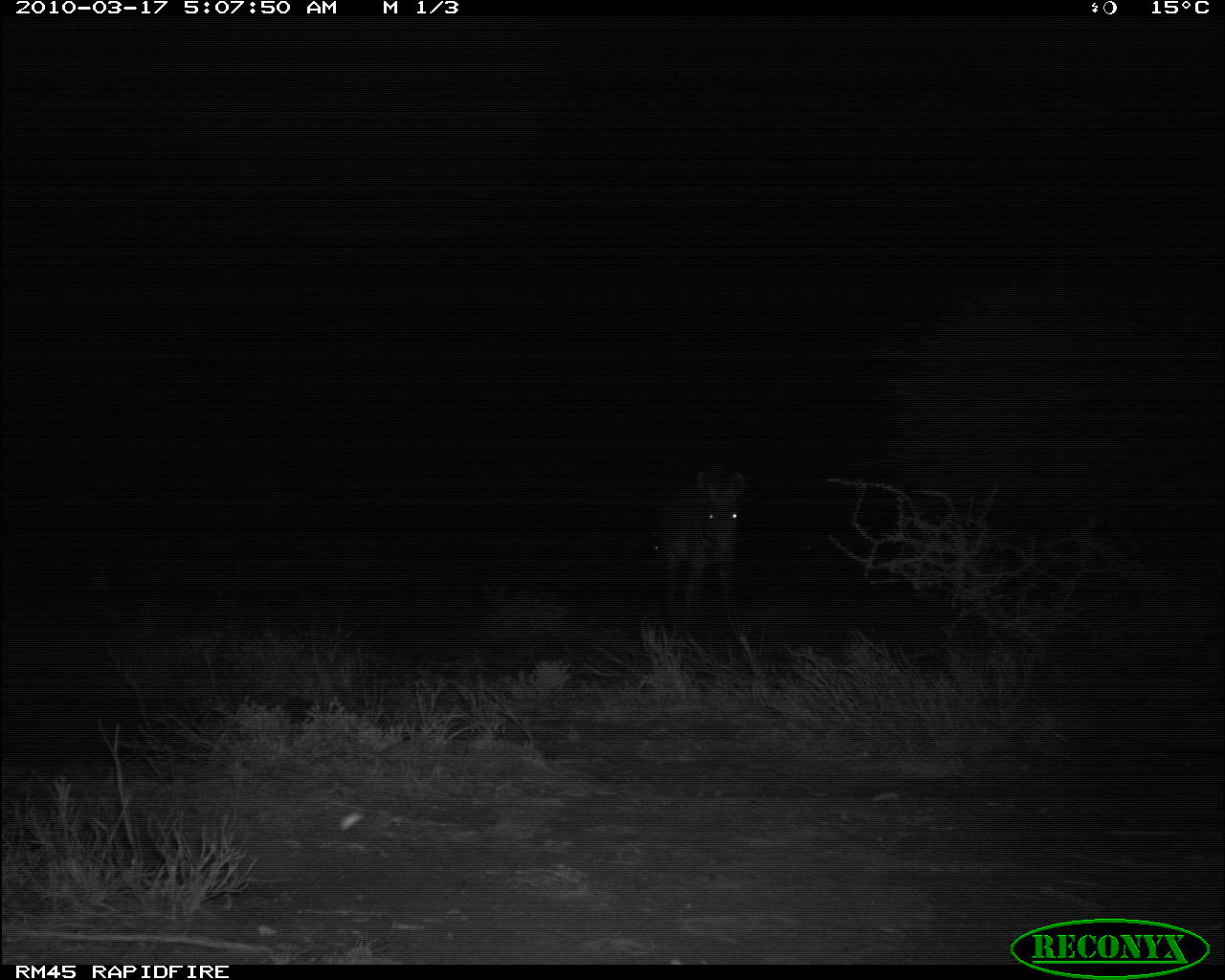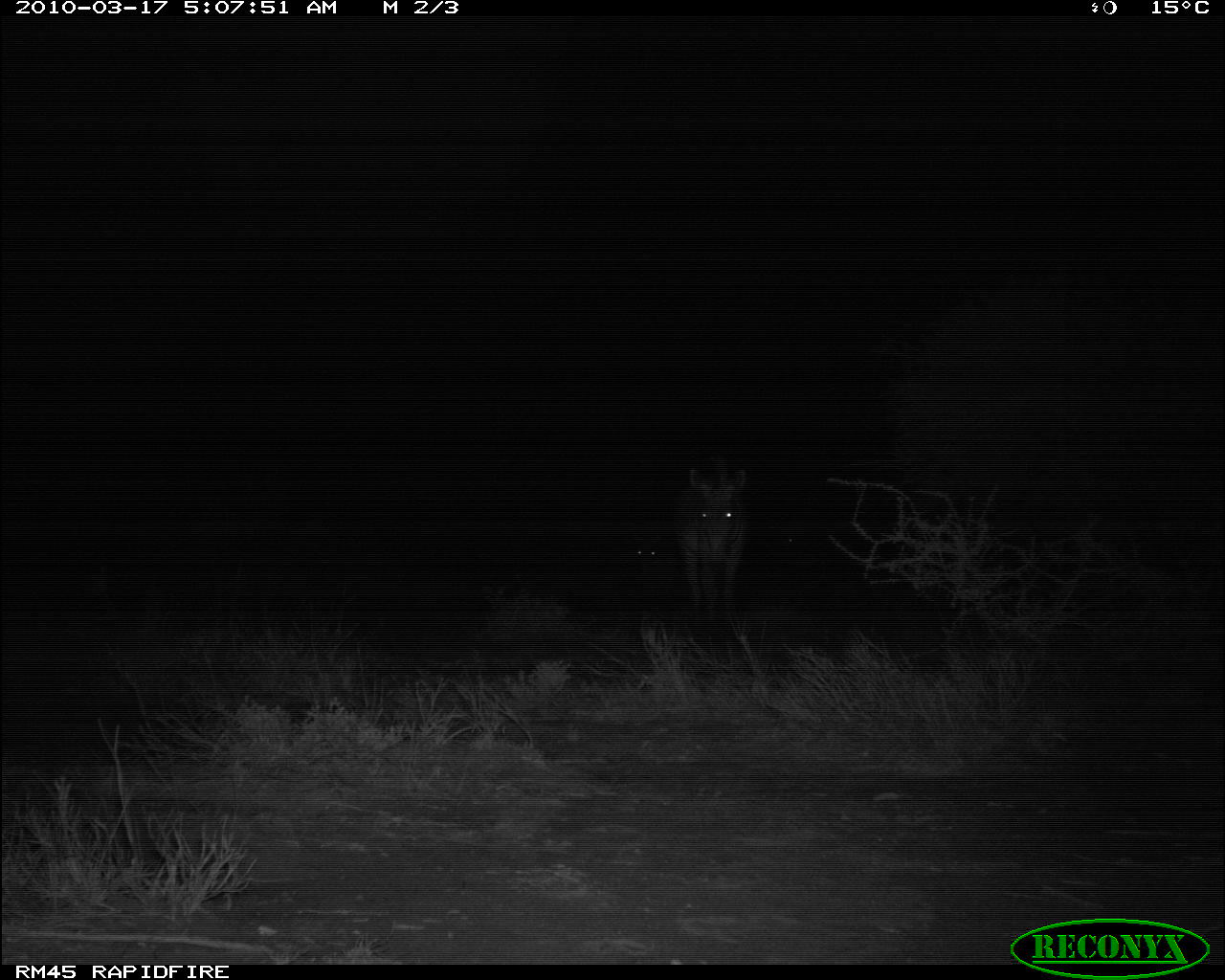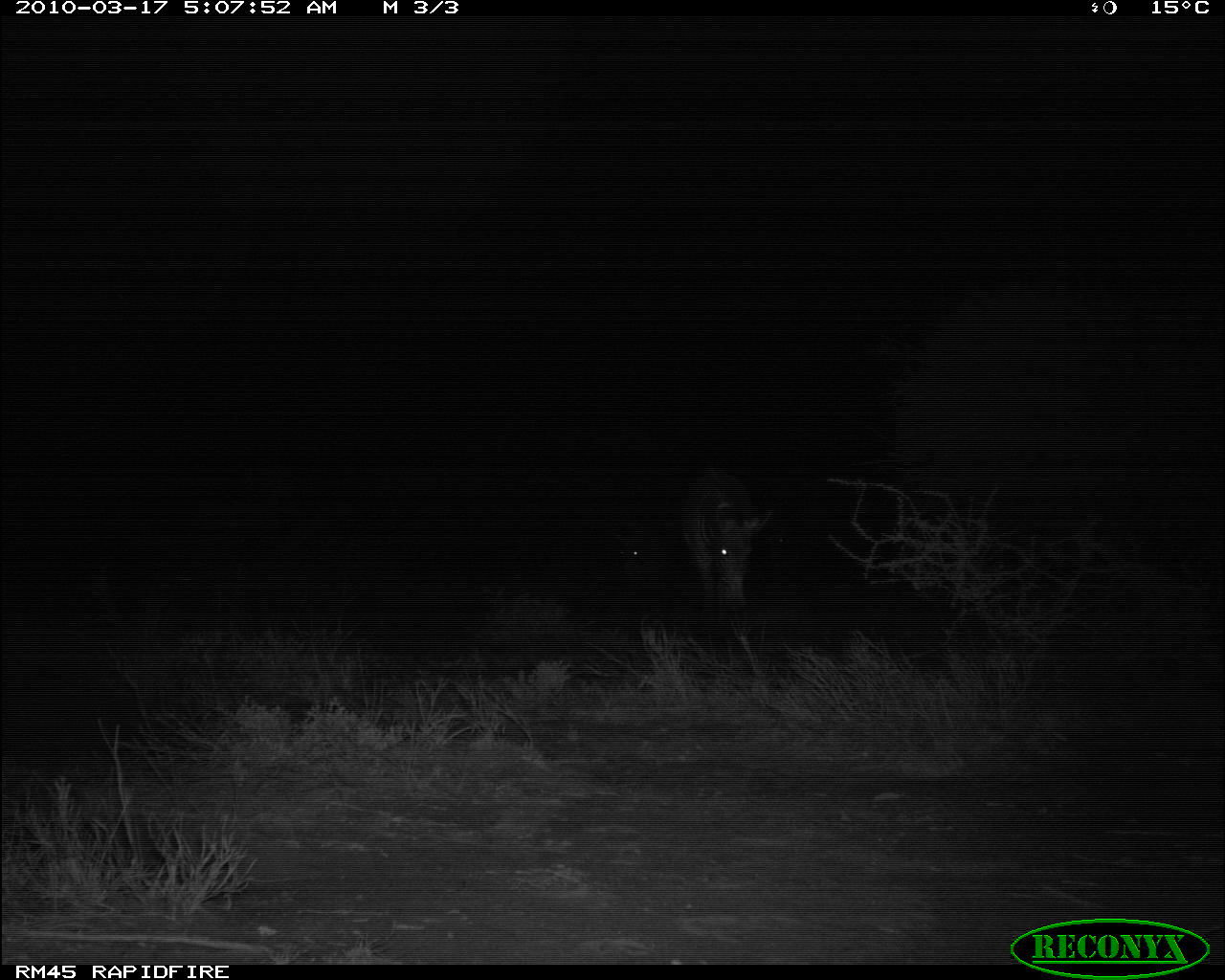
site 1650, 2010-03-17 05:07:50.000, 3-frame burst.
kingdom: Animalia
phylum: Chordata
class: Mammalia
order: Perissodactyla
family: Equidae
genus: Equus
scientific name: Equus grevyi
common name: grévy's zebra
Equus grevyi (grévy's zebra), count 1.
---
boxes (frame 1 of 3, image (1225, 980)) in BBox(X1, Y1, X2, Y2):
equus grevyi: BBox(650, 467, 744, 626)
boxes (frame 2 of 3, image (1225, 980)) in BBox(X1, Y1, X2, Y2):
equus grevyi: BBox(670, 465, 749, 629)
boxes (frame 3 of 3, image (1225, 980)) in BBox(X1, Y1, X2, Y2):
equus grevyi: BBox(677, 458, 774, 619)